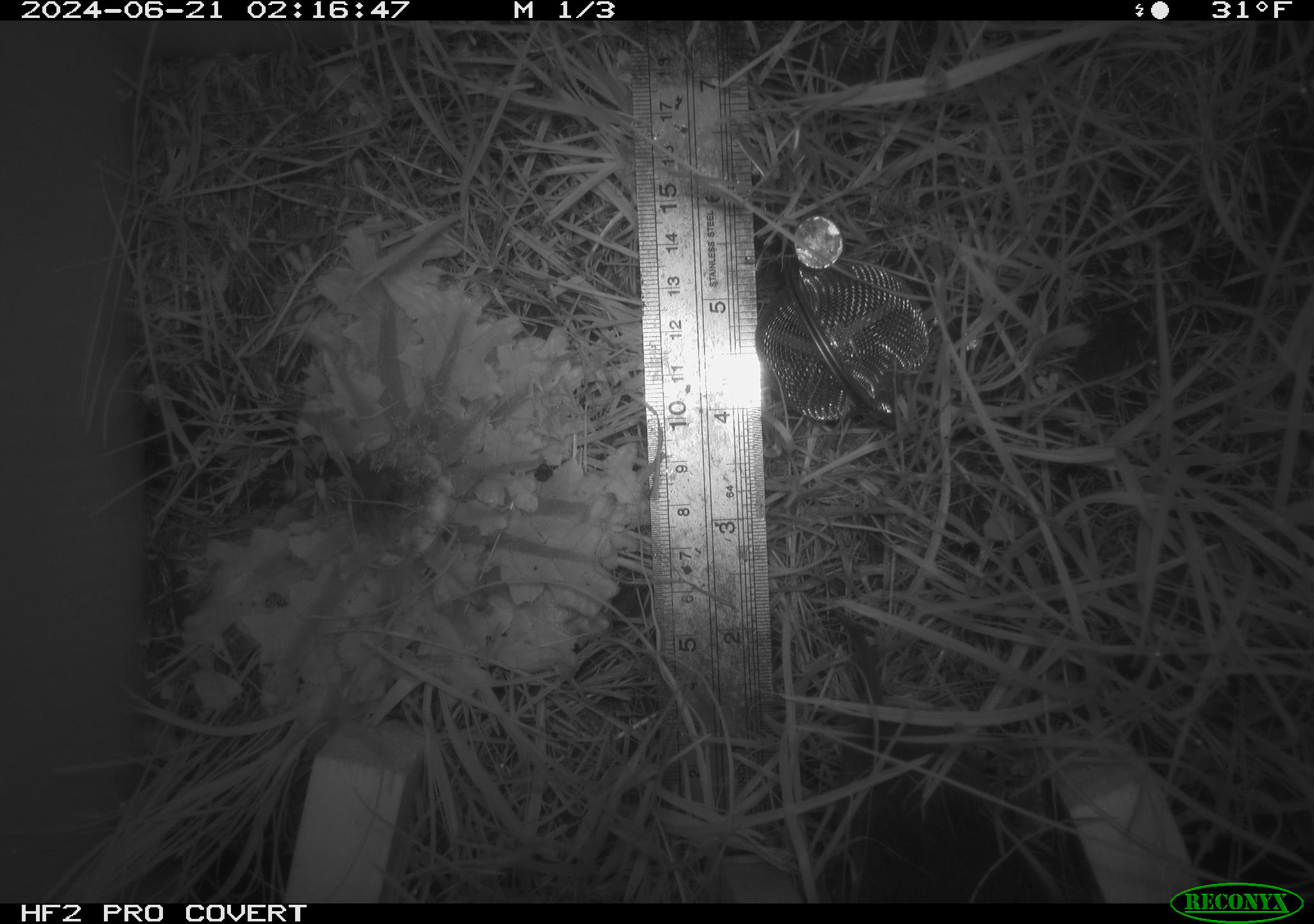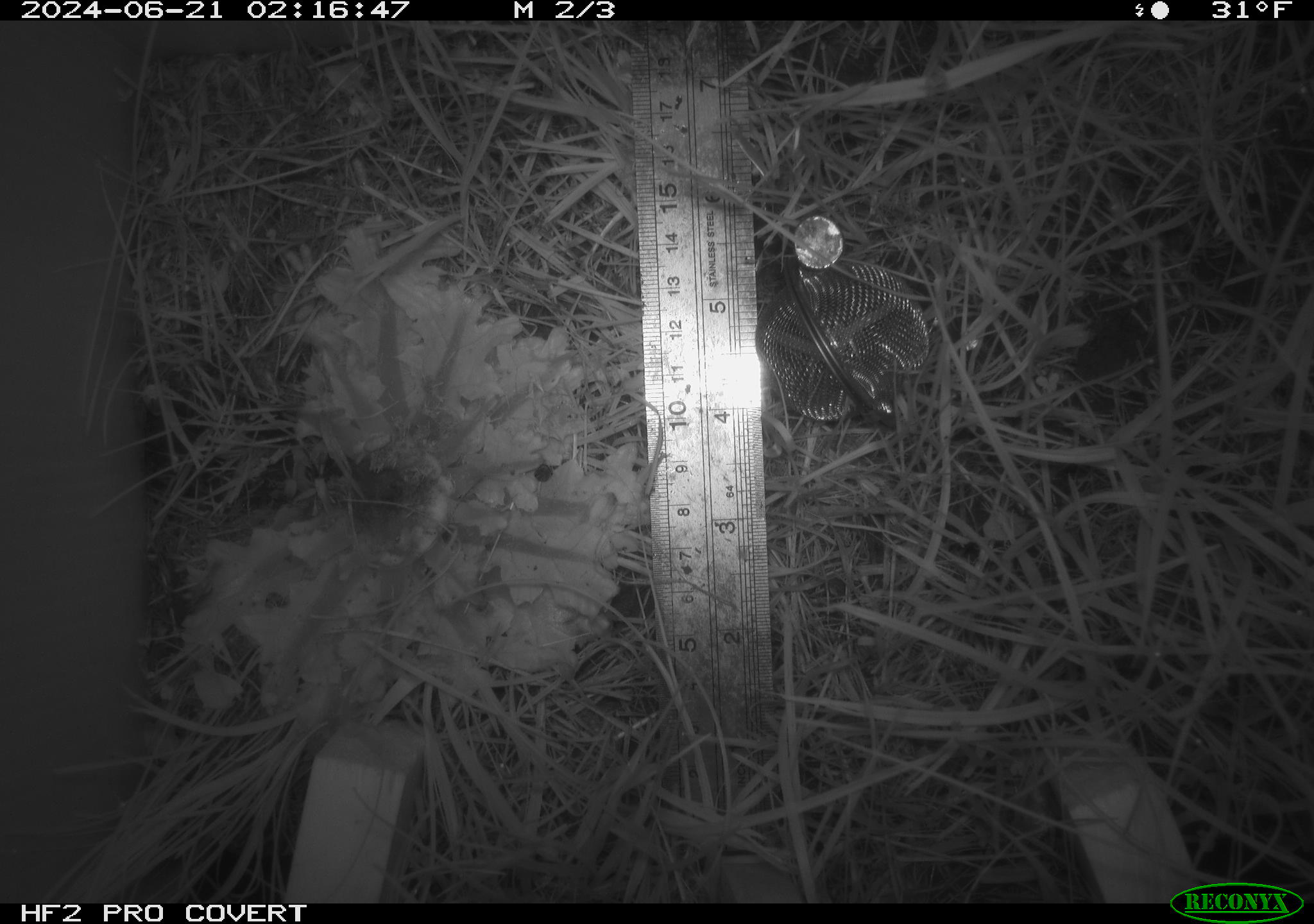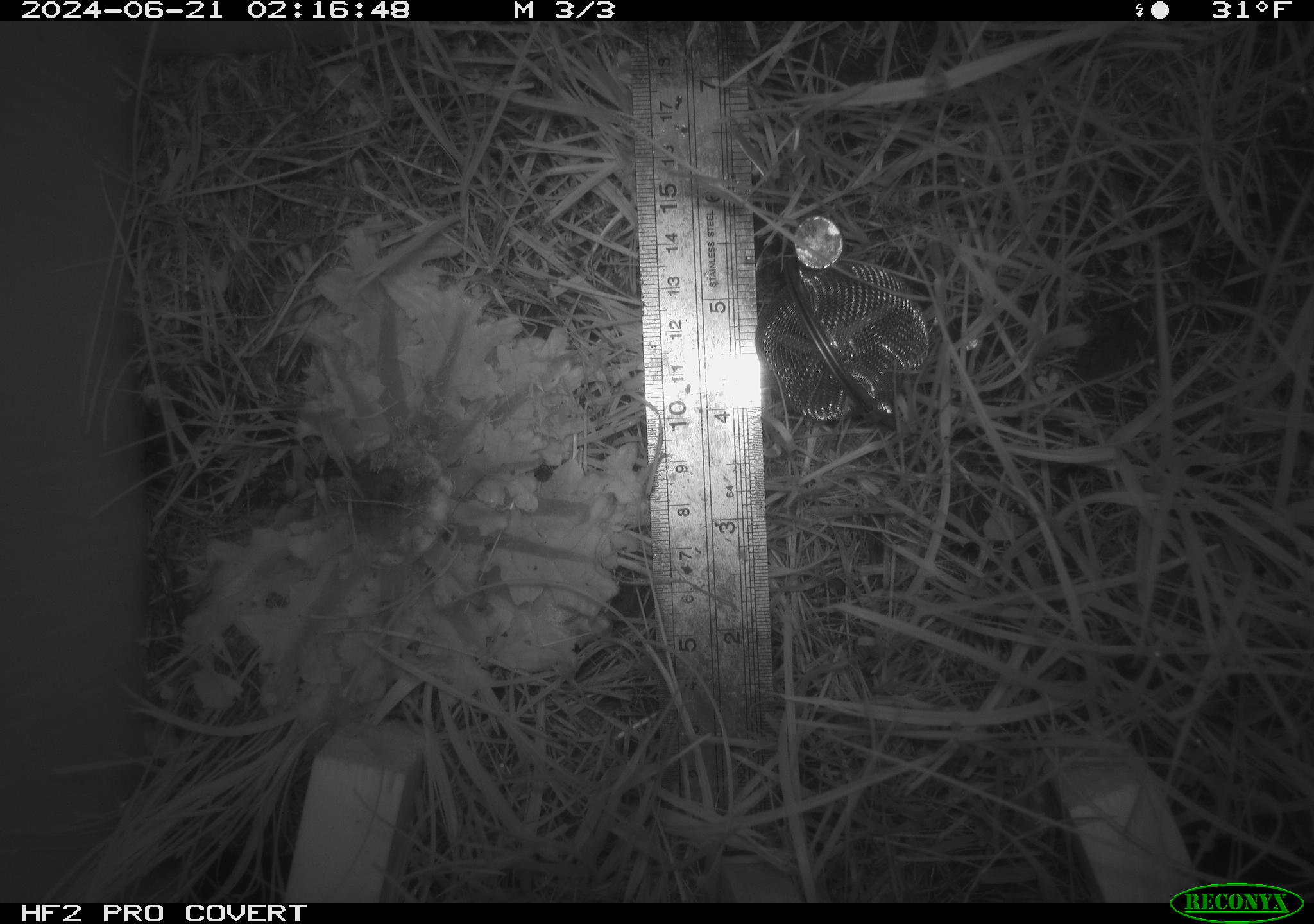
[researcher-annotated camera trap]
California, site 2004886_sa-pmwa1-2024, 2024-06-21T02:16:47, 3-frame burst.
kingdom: Animalia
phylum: Chordata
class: Mammalia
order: Rodentia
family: Cricetidae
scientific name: Arvicolinae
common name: voles, lemmings, and muskrats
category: arvicolinae subfamily